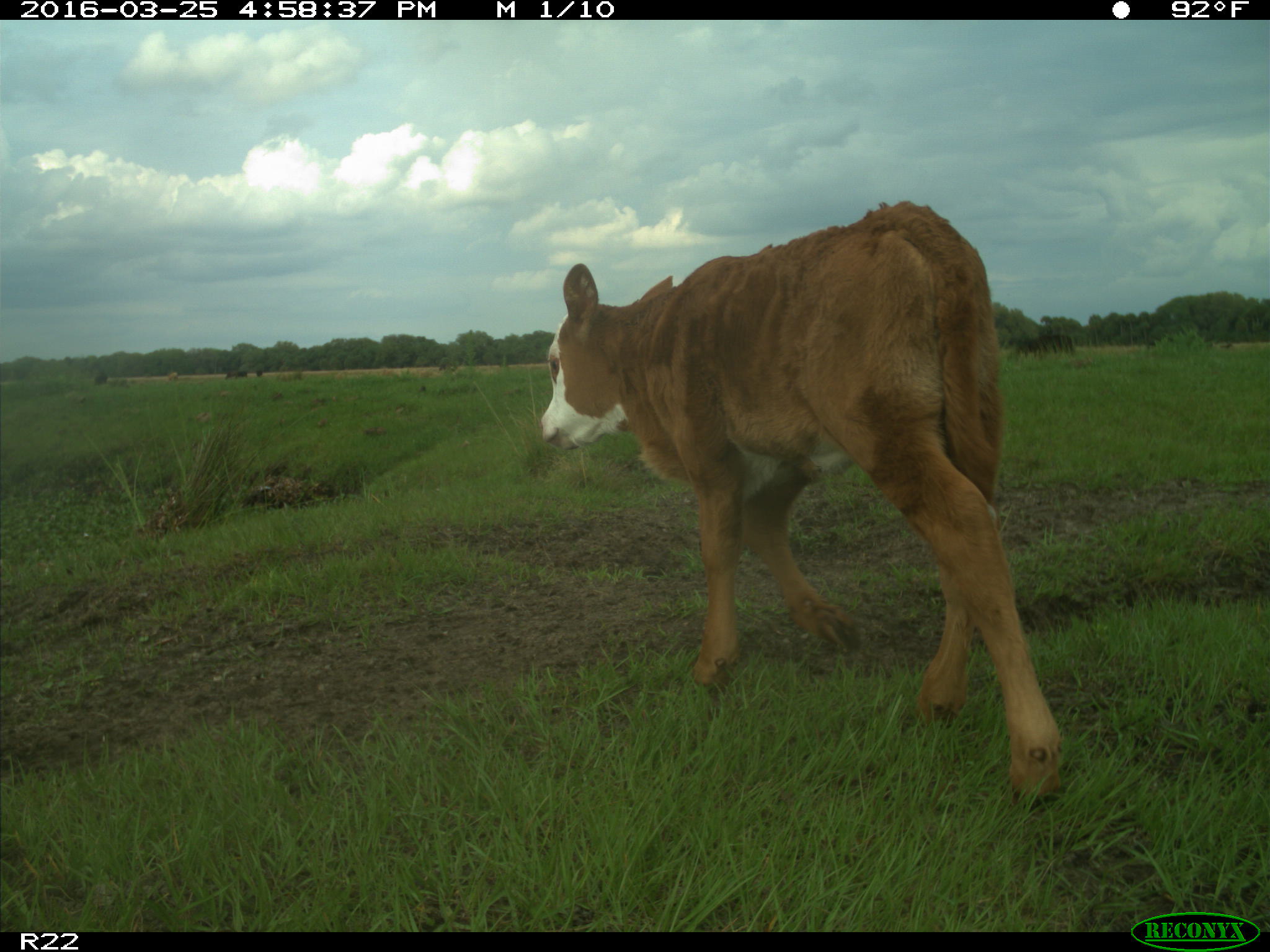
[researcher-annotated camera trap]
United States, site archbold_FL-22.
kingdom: Animalia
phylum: Chordata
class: Mammalia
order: Artiodactyla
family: Bovidae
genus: Bos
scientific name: Bos taurus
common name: domestic cow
Bos taurus (domestic cow).